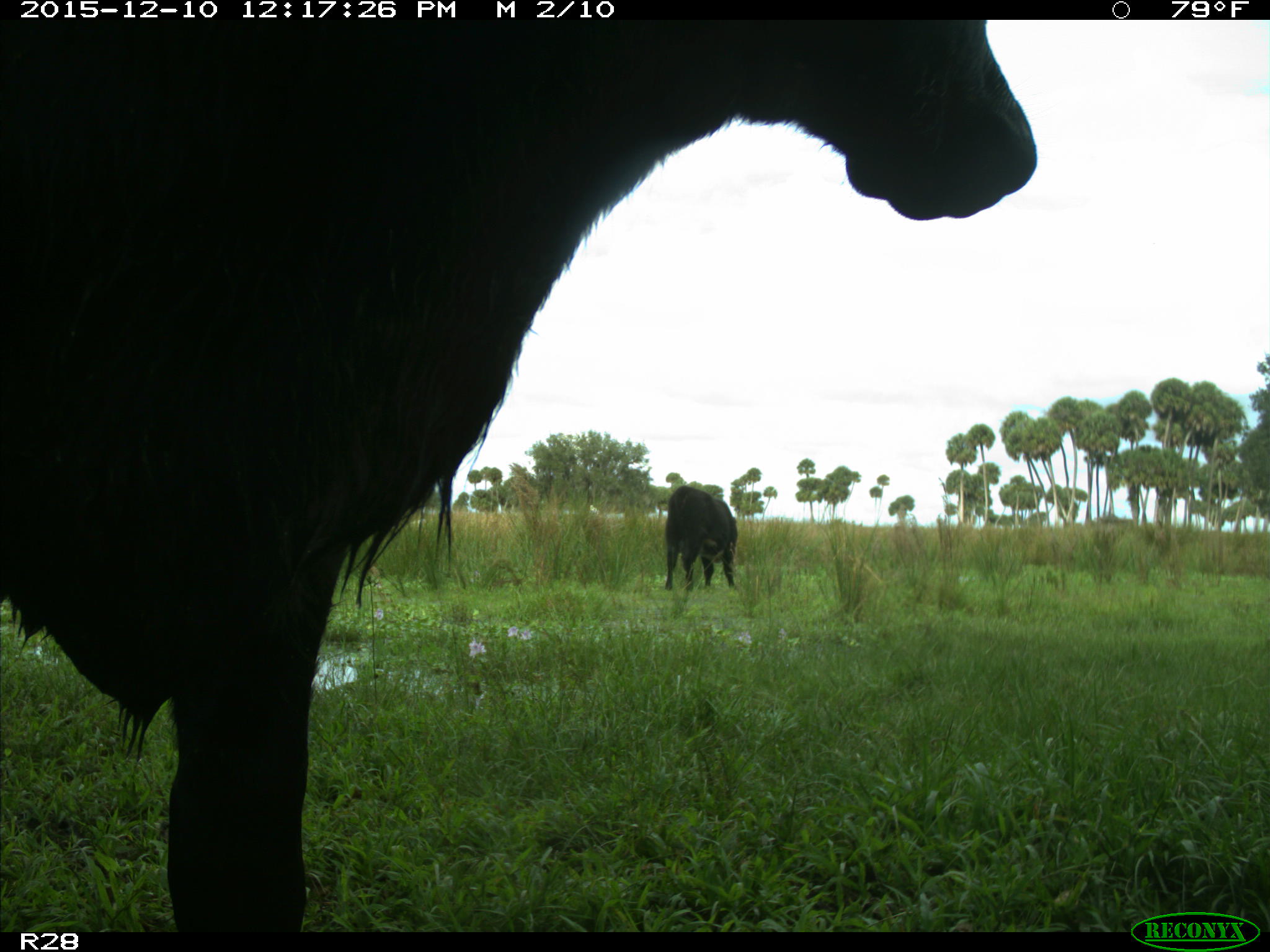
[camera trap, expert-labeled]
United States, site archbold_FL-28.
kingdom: Animalia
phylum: Chordata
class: Mammalia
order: Artiodactyla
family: Bovidae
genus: Bos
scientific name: Bos taurus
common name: domestic cow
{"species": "Bos taurus (domestic cow)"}